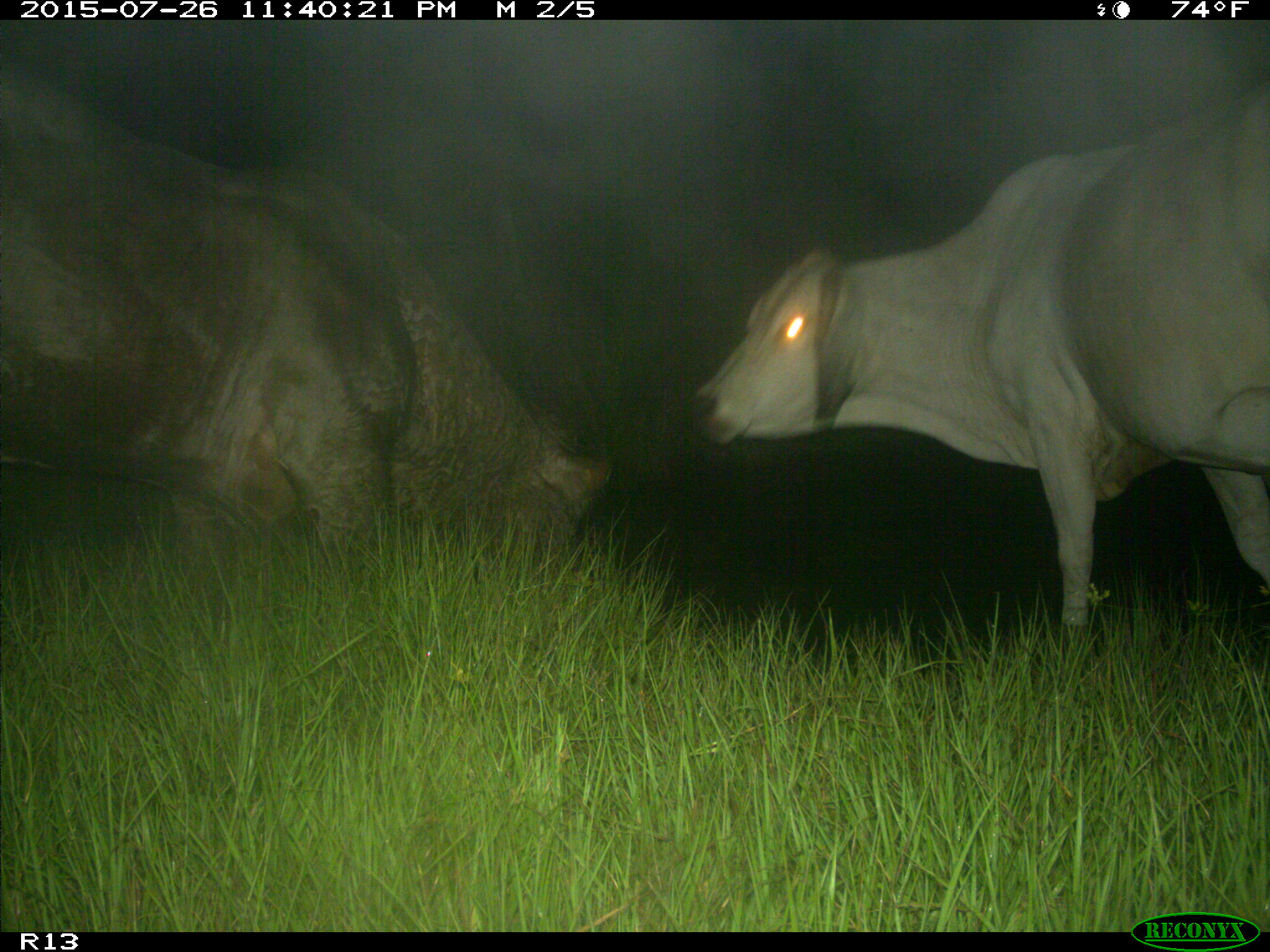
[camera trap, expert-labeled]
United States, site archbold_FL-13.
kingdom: Animalia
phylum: Chordata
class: Mammalia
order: Artiodactyla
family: Bovidae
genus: Bos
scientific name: Bos taurus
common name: domestic cow